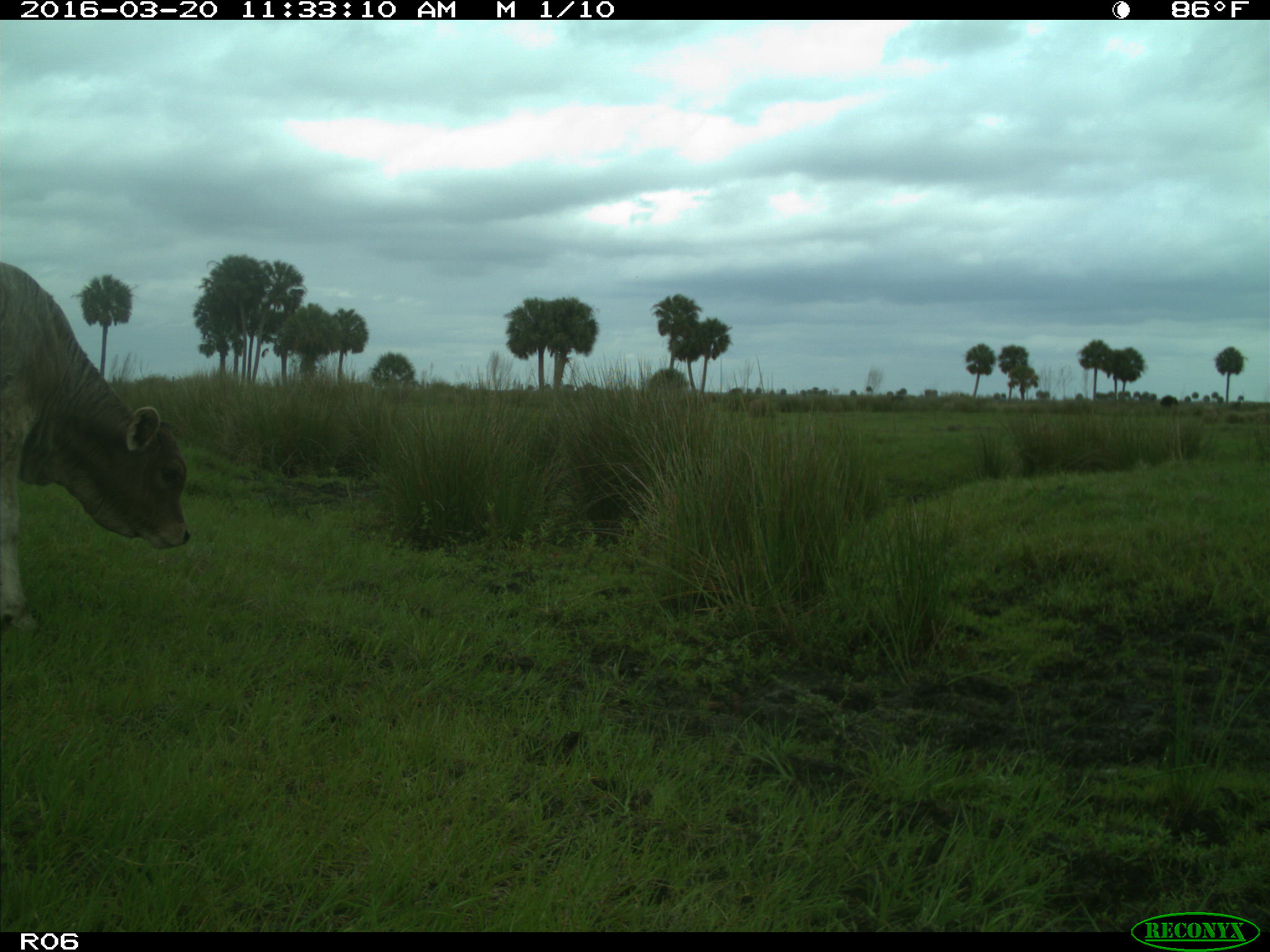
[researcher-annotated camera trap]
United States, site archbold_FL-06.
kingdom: Animalia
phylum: Chordata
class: Mammalia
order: Artiodactyla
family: Bovidae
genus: Bos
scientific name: Bos taurus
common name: domestic cow